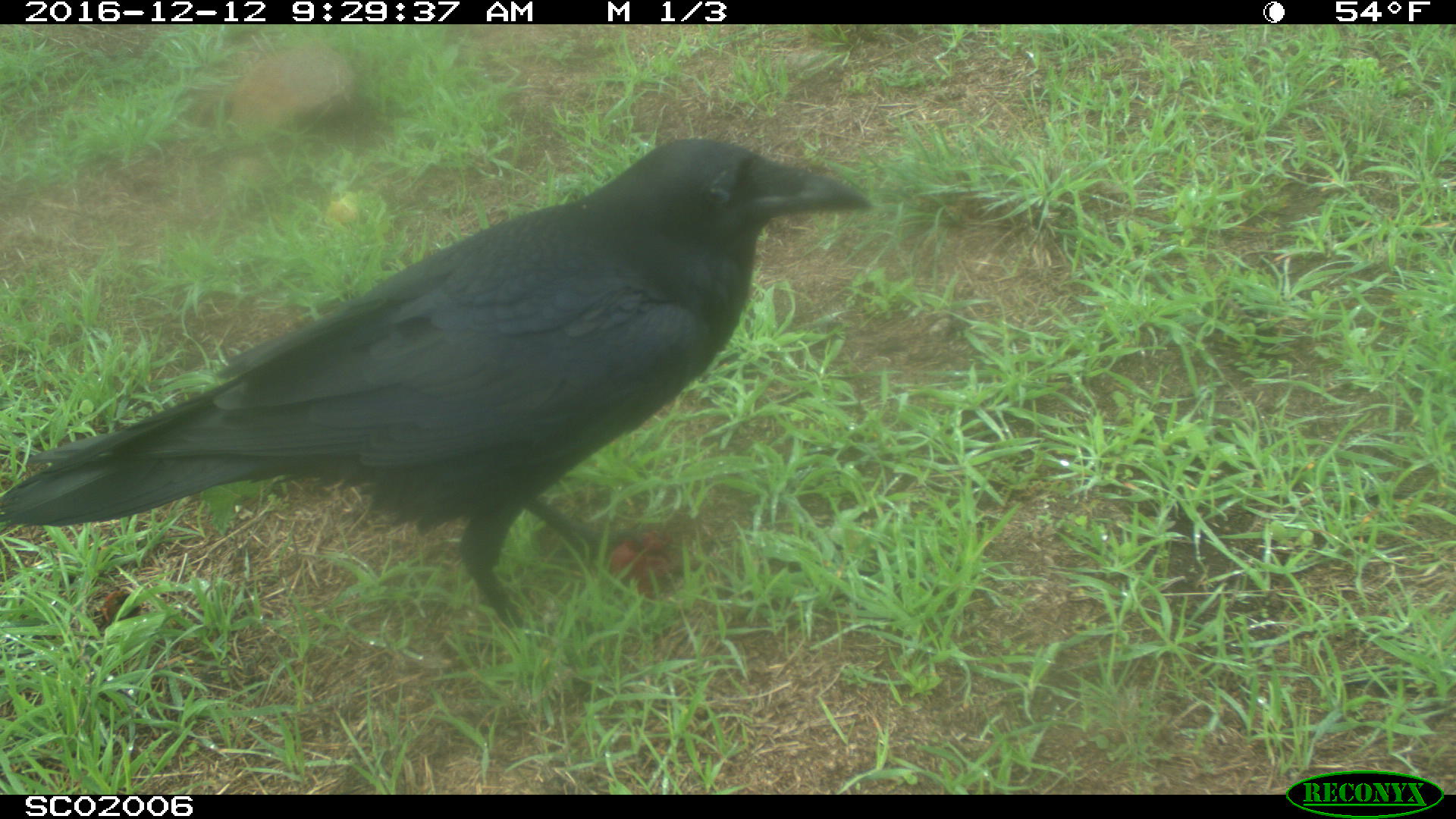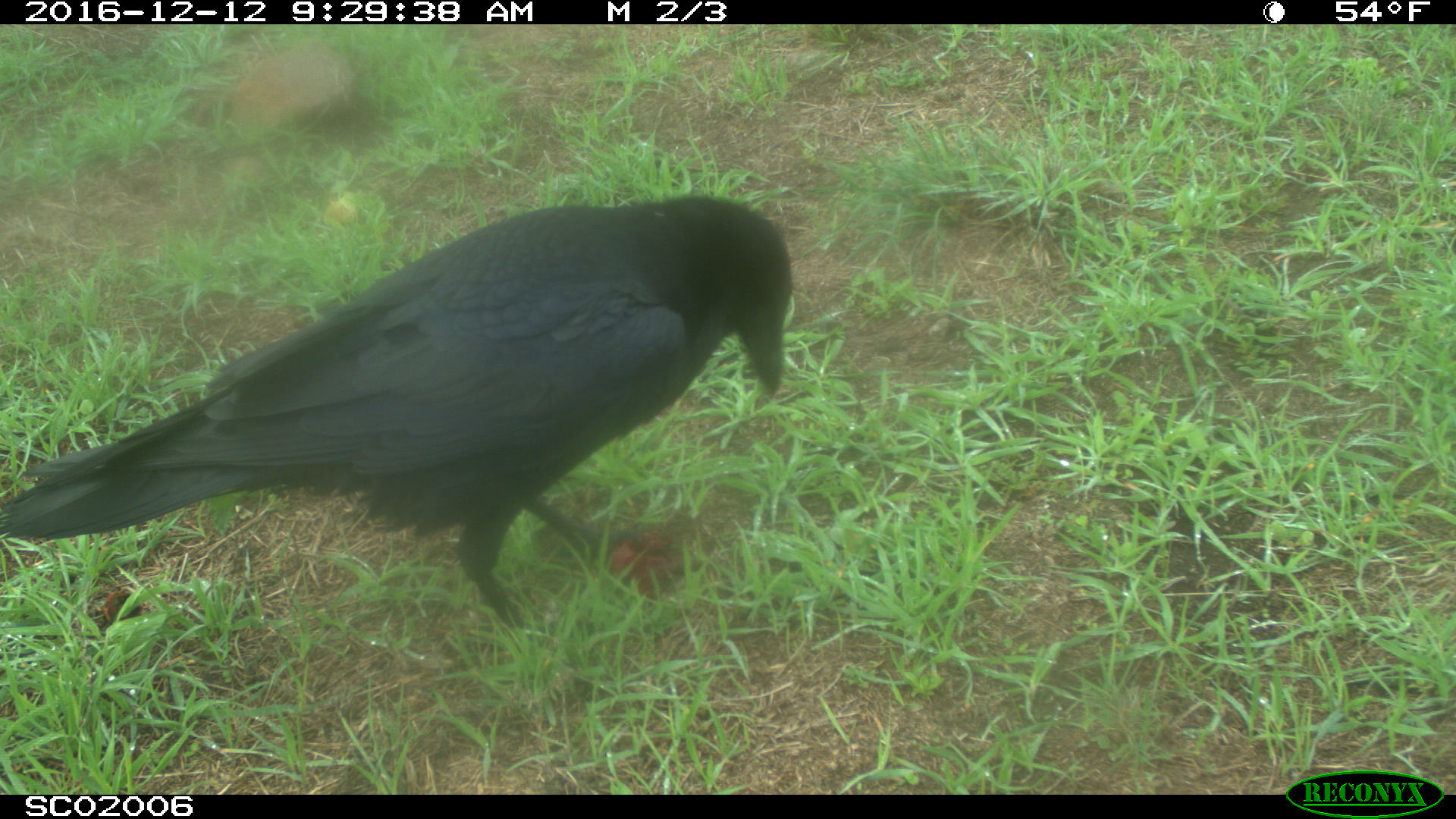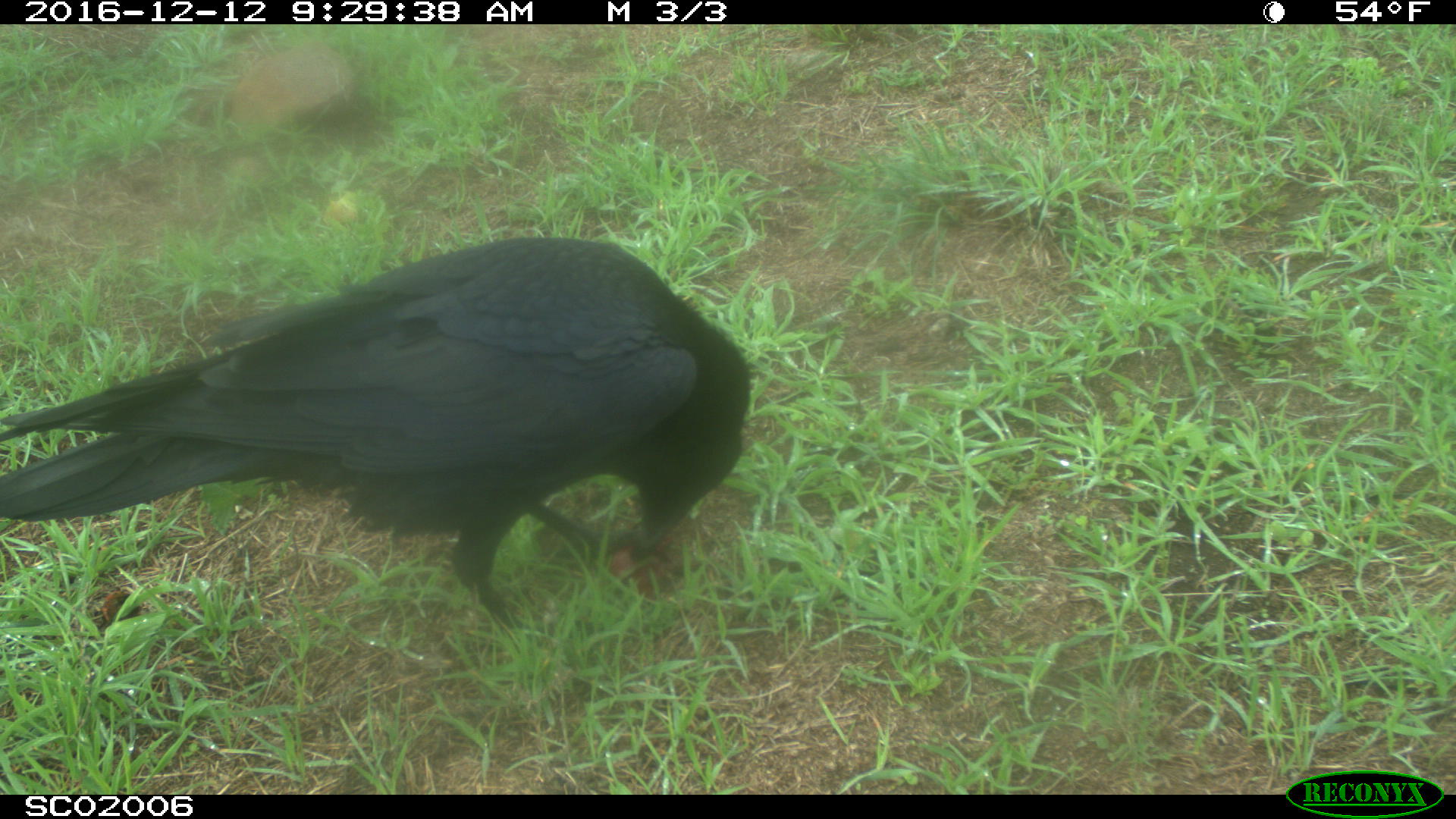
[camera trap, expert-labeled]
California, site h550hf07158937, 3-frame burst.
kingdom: Animalia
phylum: Chordata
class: Aves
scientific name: Aves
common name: bird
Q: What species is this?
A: Bird (Aves).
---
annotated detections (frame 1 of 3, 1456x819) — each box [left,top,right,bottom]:
bird: [0,137,874,635]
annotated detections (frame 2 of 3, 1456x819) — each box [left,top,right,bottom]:
bird: [0,191,792,633]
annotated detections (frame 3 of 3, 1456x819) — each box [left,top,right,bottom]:
bird: [0,236,748,616]